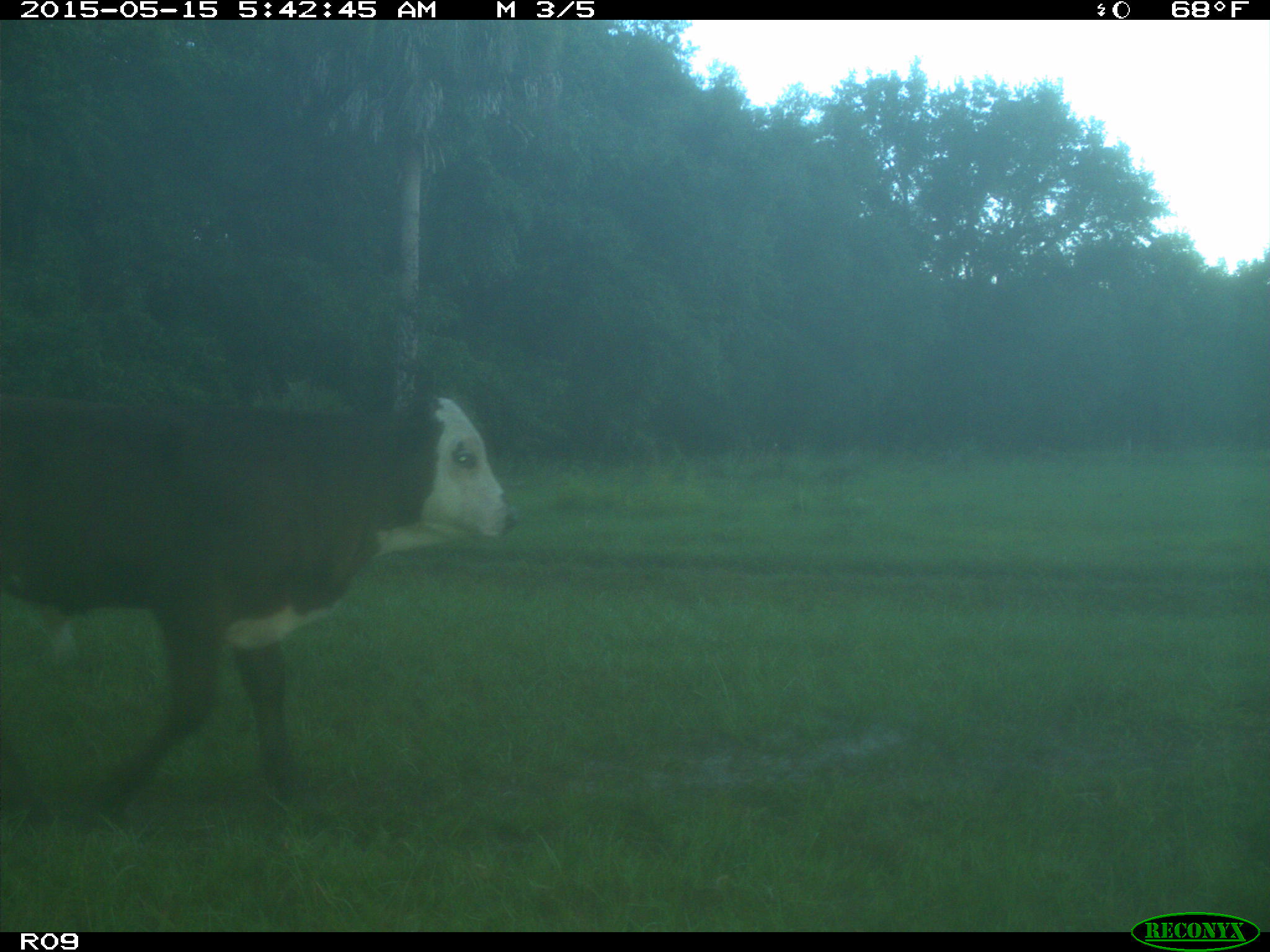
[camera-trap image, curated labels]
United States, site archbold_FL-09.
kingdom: Animalia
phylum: Chordata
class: Mammalia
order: Artiodactyla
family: Bovidae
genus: Bos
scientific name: Bos taurus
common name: domestic cow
Bos taurus (domestic cow).